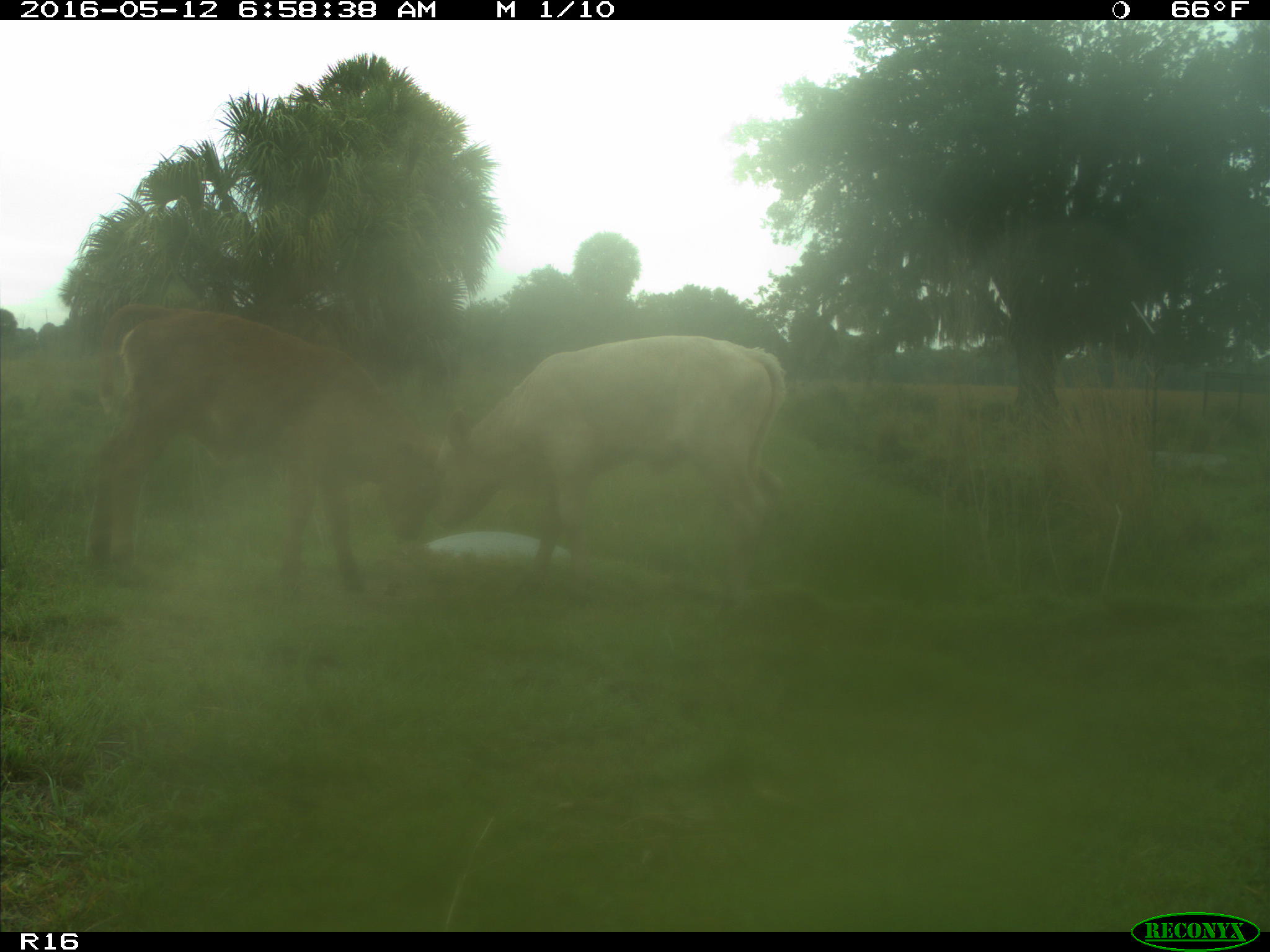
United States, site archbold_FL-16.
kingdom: Animalia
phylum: Chordata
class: Mammalia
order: Artiodactyla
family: Bovidae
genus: Bos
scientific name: Bos taurus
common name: domestic cow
Bos taurus (domestic cow).